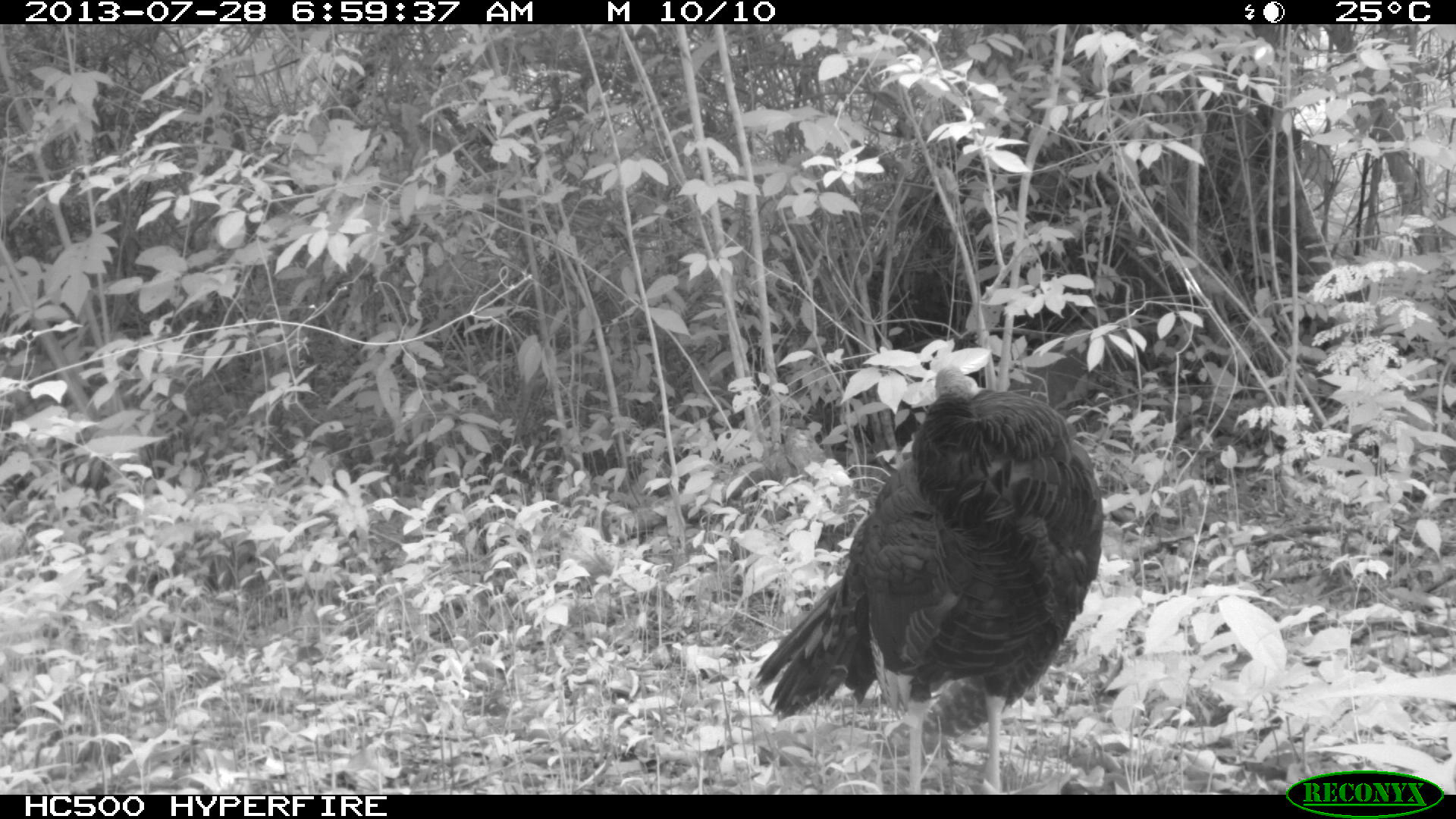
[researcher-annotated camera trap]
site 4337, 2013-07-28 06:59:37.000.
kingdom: Animalia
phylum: Chordata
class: Aves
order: Galliformes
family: Phasianidae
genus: Meleagris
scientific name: Meleagris ocellata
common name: ocellated turkey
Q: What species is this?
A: Meleagris ocellata (ocellated turkey).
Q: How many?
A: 1.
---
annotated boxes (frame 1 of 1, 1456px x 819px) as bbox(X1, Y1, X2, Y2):
meleagris ocellata: bbox(747, 365, 1103, 792)